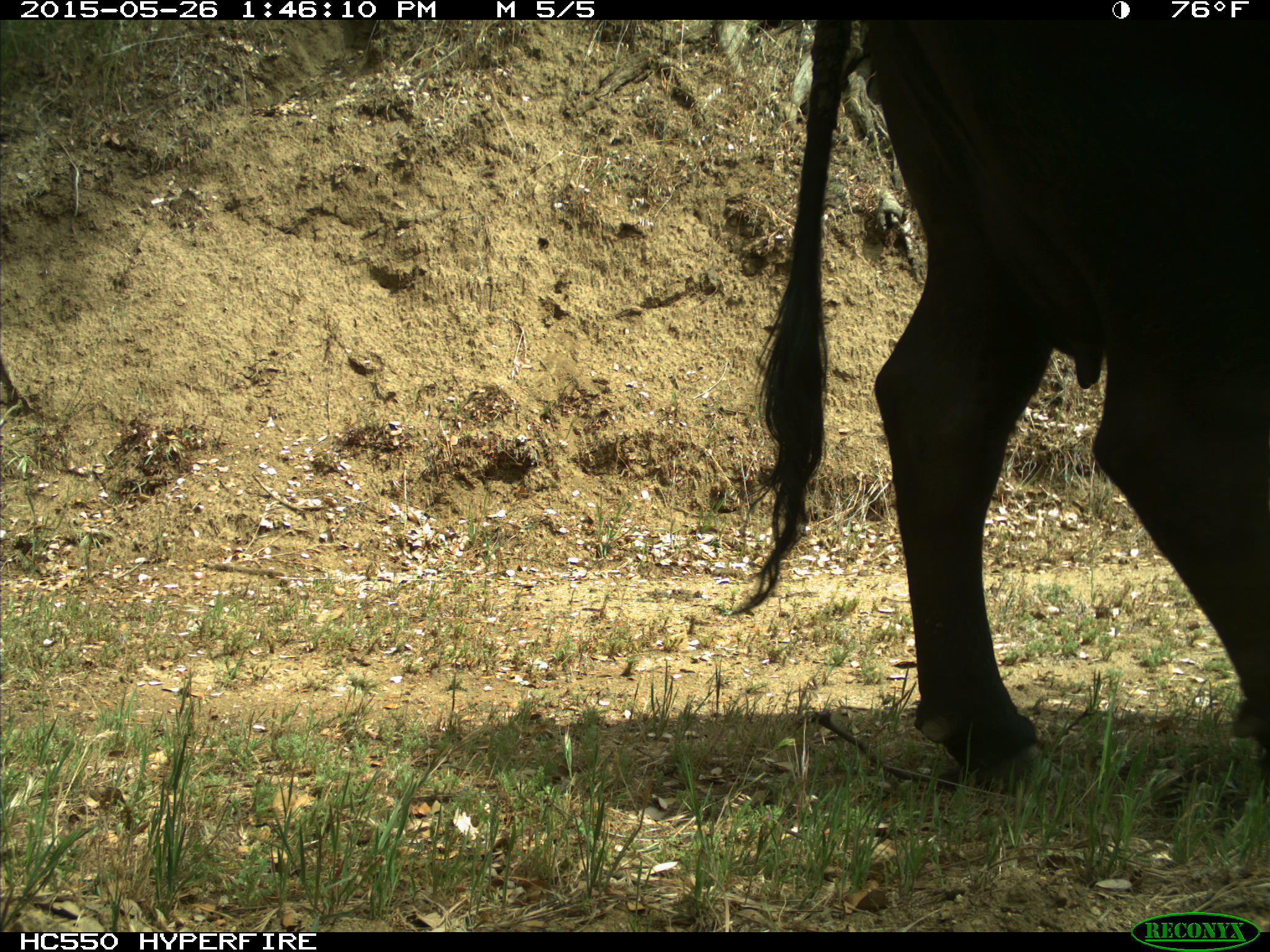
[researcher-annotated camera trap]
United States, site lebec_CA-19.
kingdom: Animalia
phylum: Chordata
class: Mammalia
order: Artiodactyla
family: Bovidae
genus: Bos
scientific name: Bos taurus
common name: domestic cow